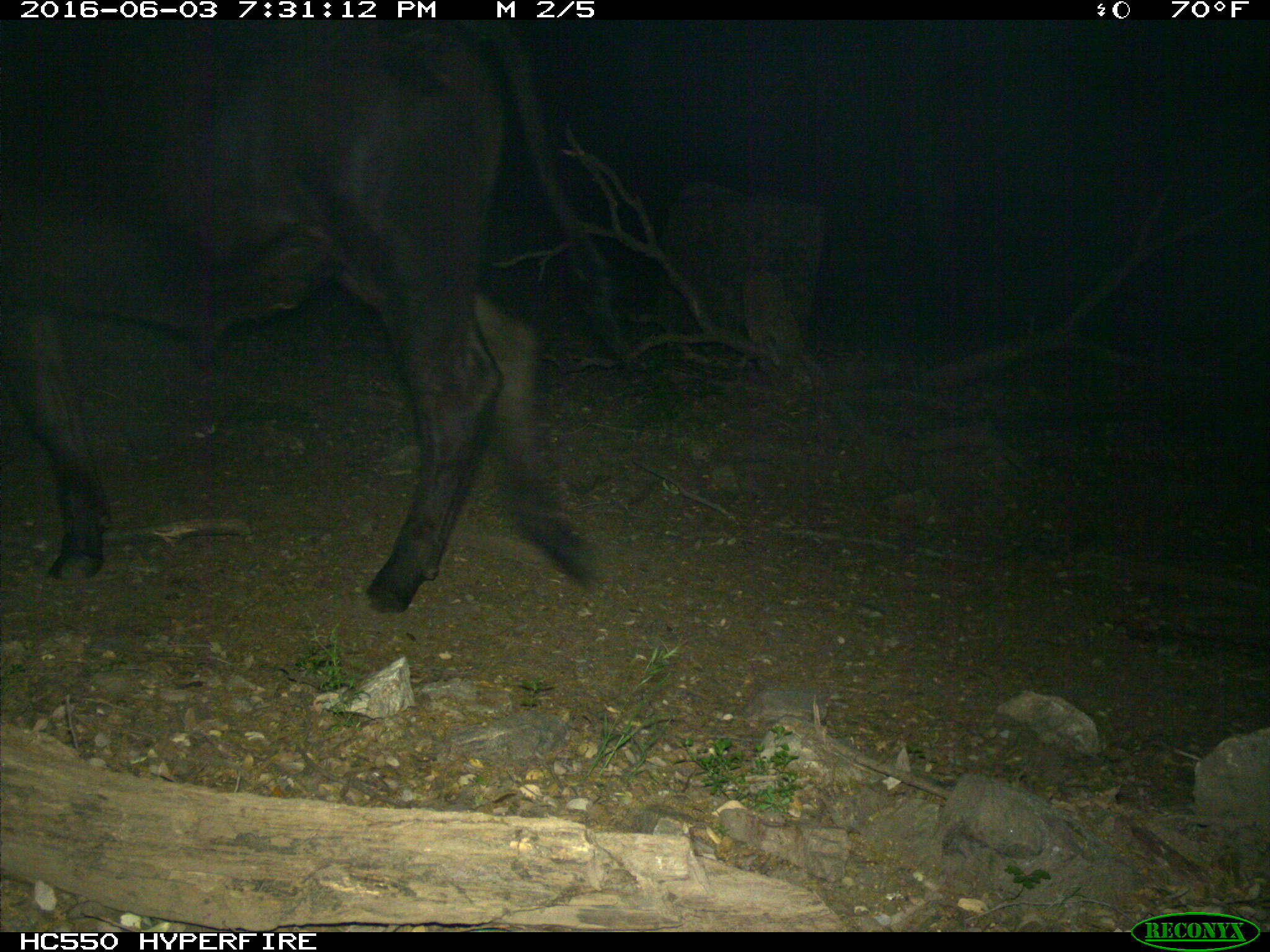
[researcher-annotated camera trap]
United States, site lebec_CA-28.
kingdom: Animalia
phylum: Chordata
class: Mammalia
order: Artiodactyla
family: Bovidae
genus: Bos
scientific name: Bos taurus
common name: domestic cow